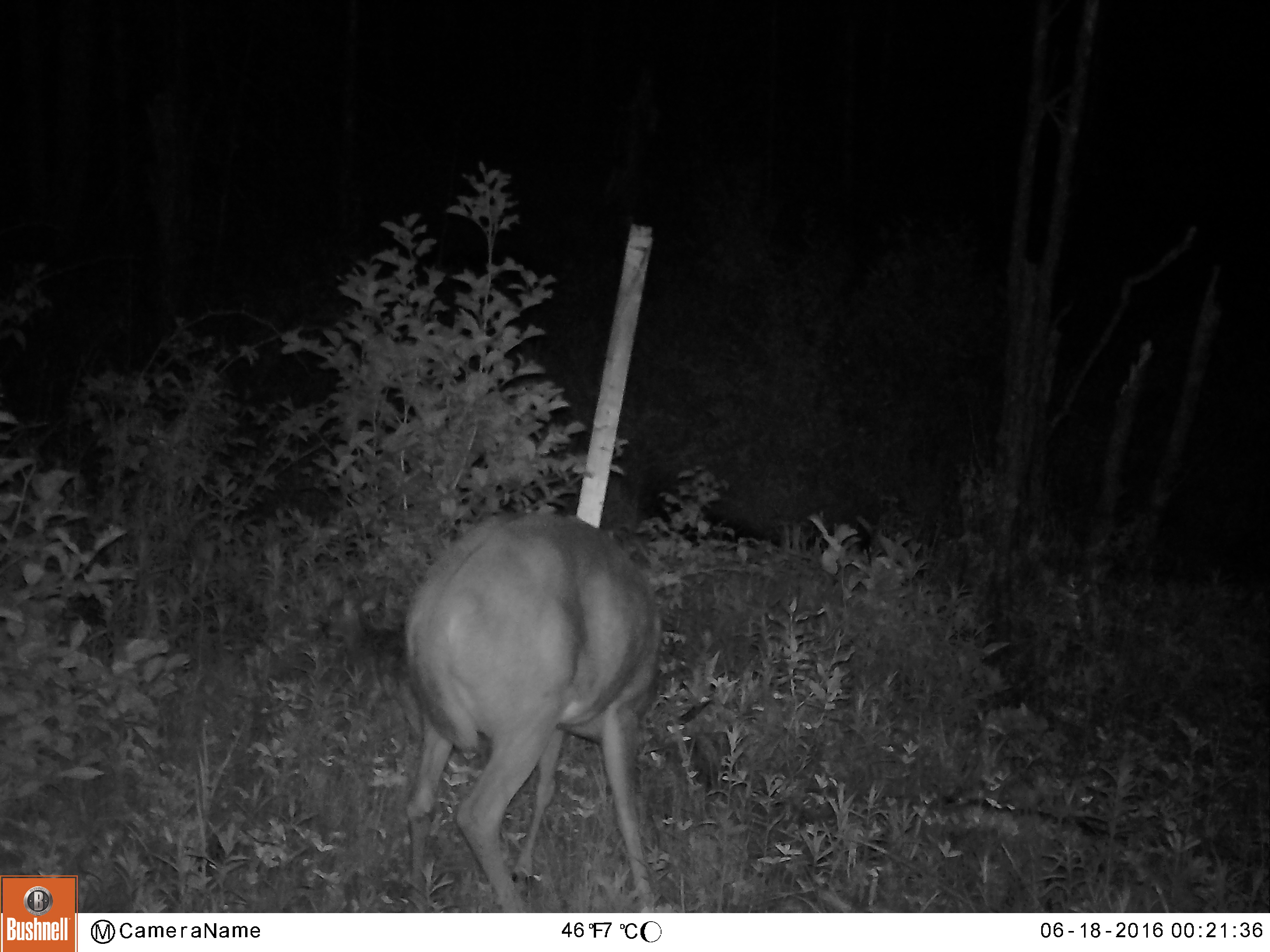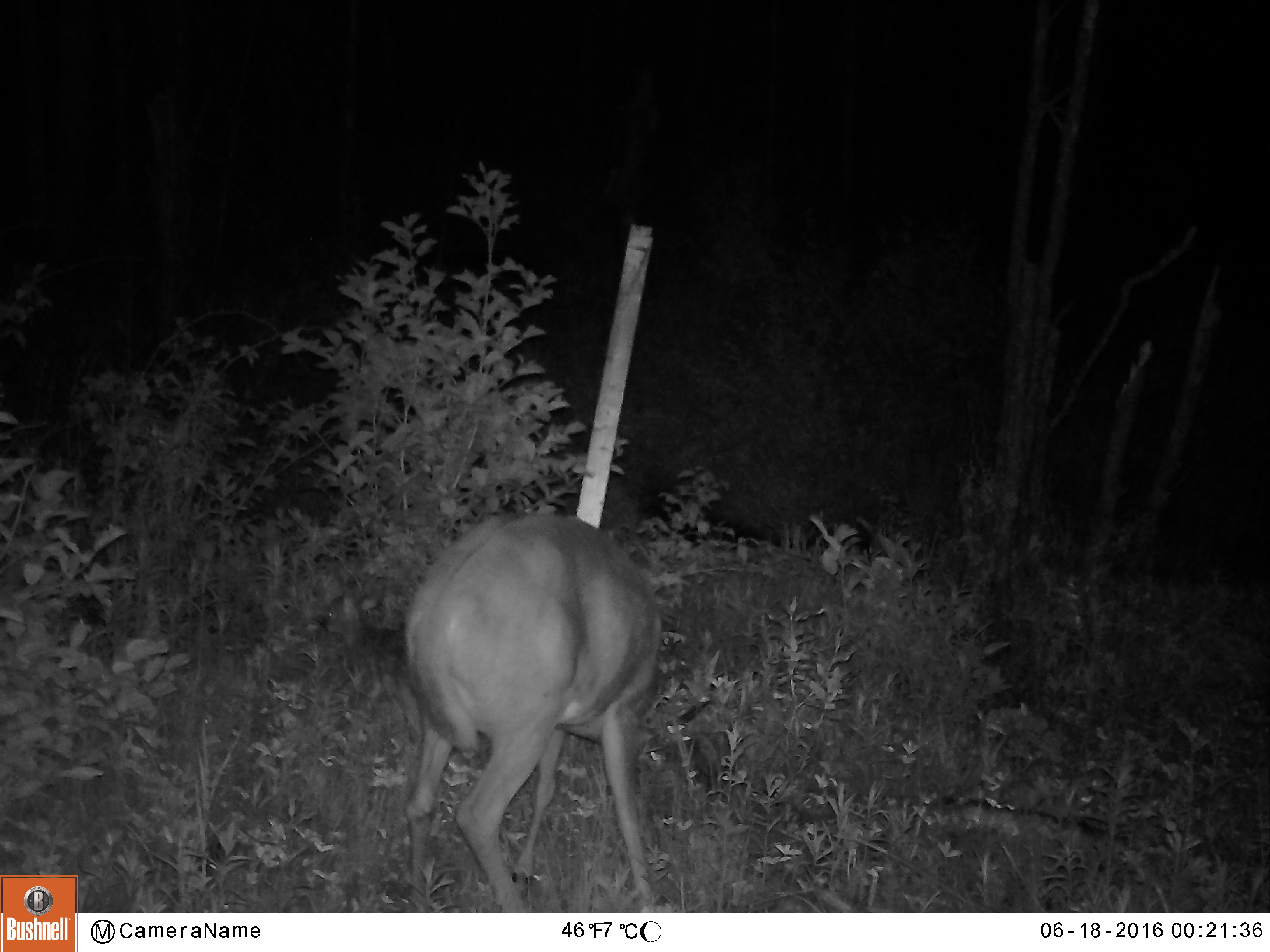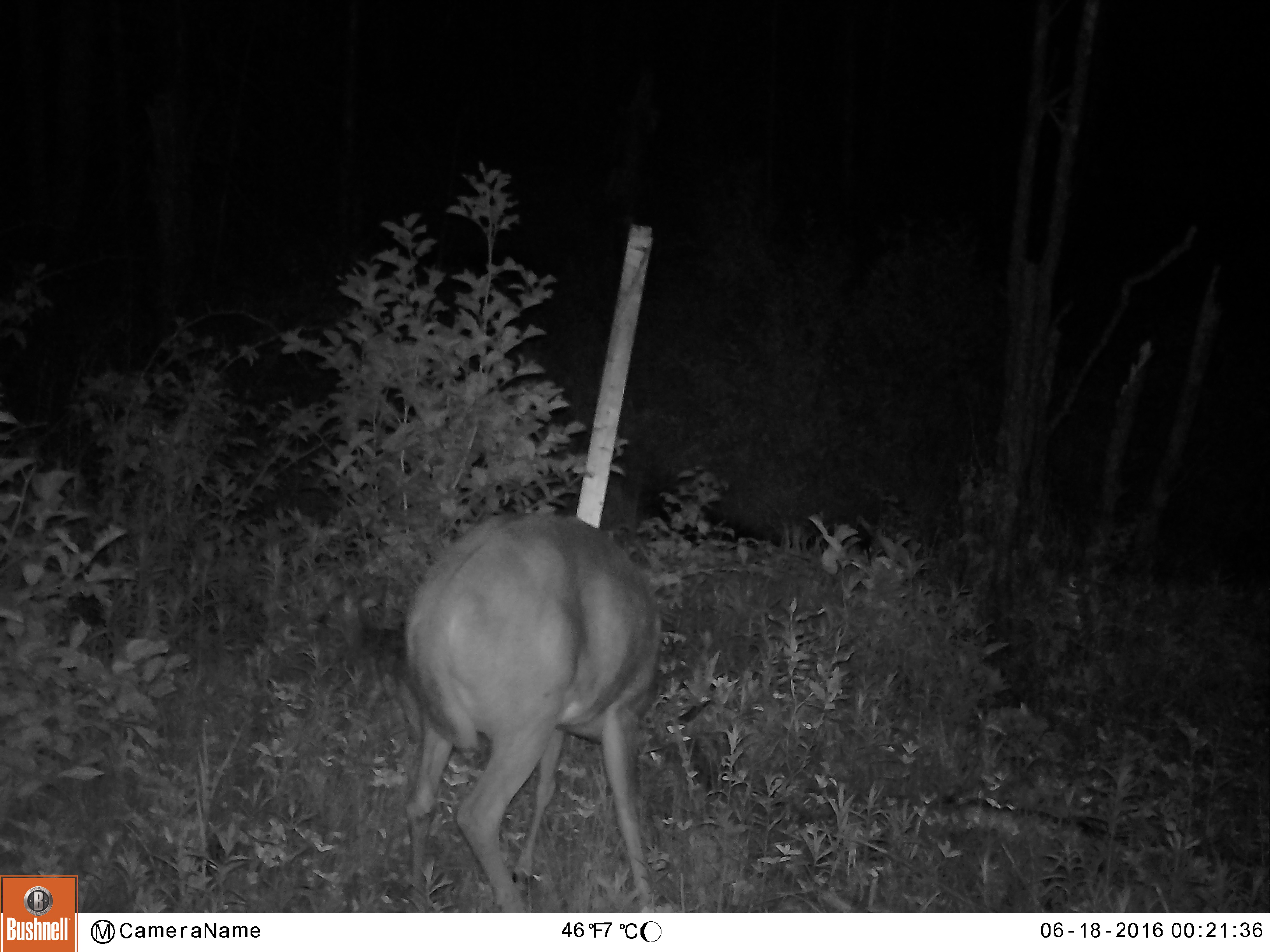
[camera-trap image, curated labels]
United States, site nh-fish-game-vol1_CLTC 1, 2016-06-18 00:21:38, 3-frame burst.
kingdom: Animalia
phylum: Chordata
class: Mammalia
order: Artiodactyla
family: Cervidae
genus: Odocoileus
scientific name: Odocoileus virginianus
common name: white-tailed deer